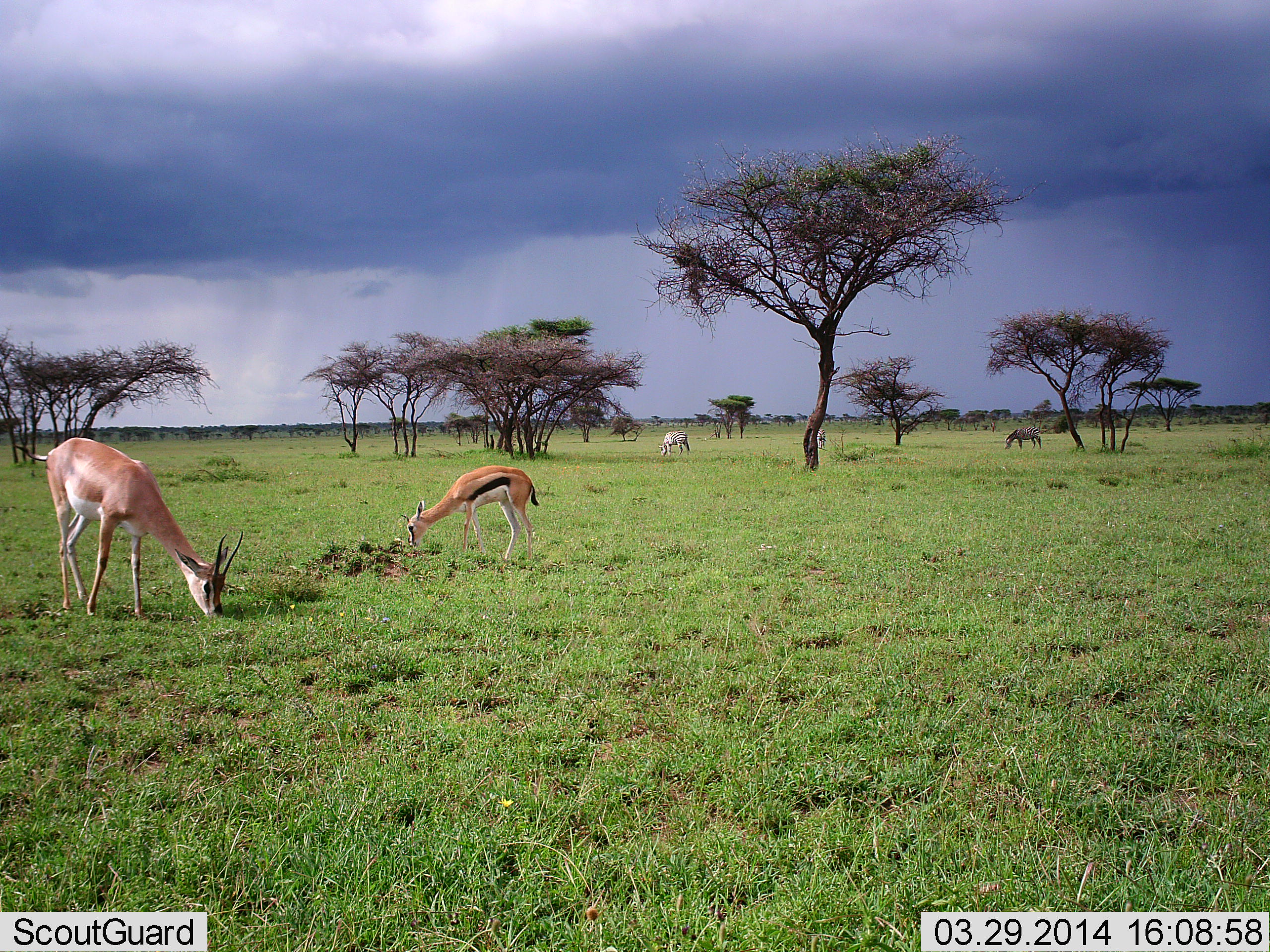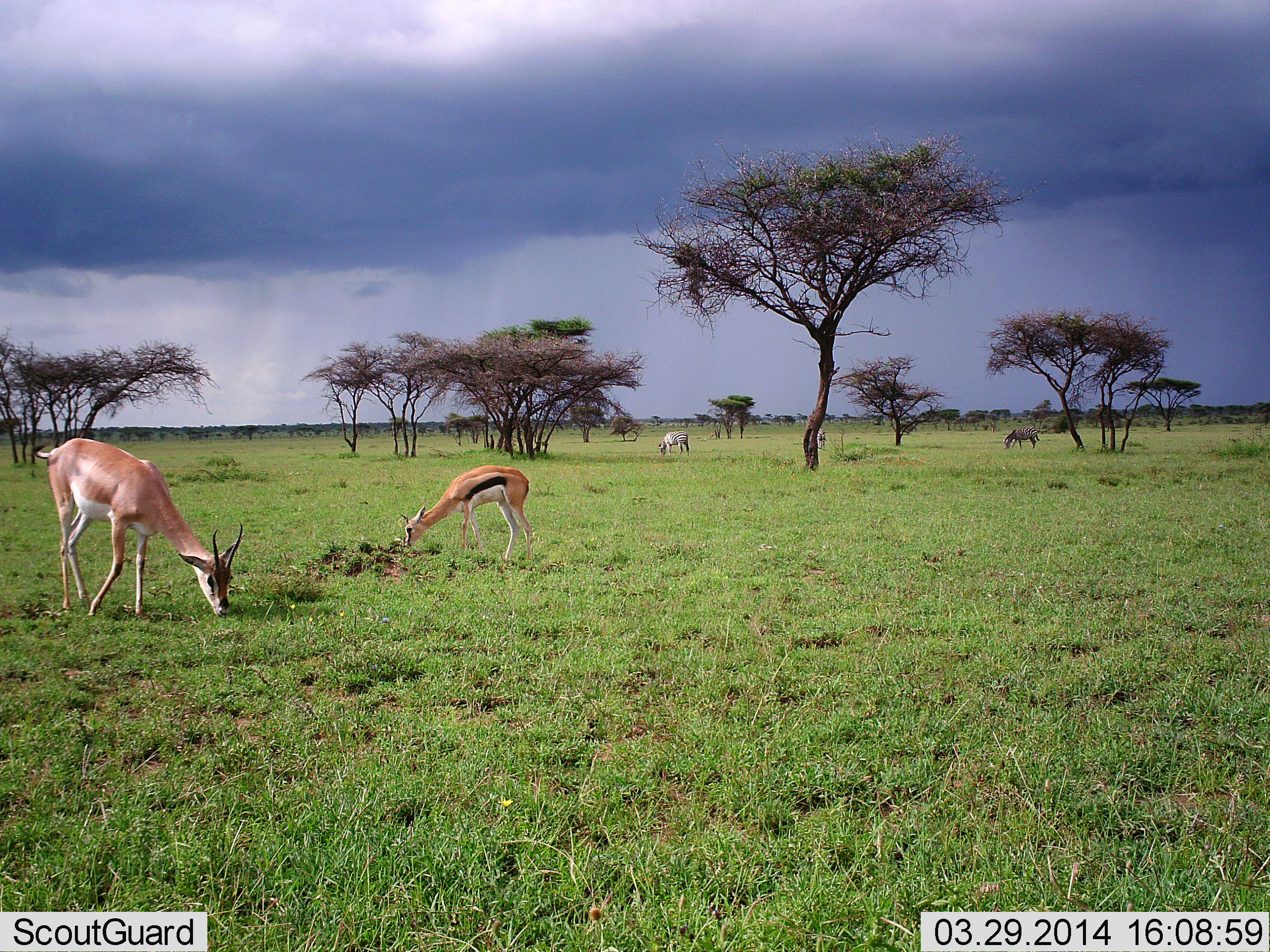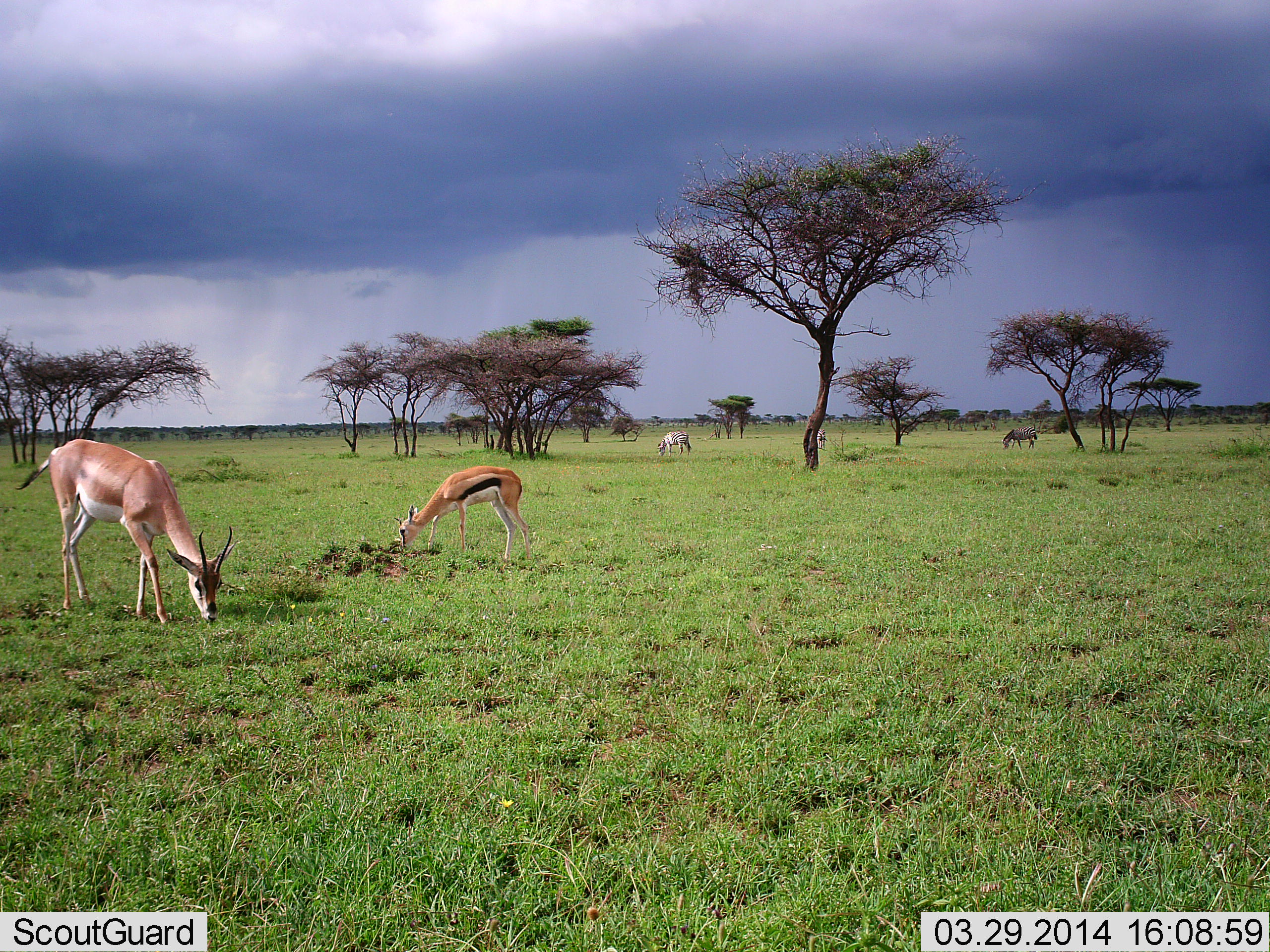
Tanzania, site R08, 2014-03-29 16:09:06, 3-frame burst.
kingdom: Animalia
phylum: Chordata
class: Mammalia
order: Artiodactyla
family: Bovidae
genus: Nanger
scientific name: Nanger granti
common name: grant's gazelle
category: gazellegrants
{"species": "gazellegrants (grant's gazelle) (Nanger granti)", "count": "1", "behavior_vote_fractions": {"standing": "6%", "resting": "0%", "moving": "0%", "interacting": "0%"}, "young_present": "6%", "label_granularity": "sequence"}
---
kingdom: Animalia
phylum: Chordata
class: Mammalia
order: Artiodactyla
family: Bovidae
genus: Eudorcas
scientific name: Eudorcas thomsonii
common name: thomson's gazelle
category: gazellethomsons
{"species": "gazellethomsons (thomson's gazelle) (Eudorcas thomsonii)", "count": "1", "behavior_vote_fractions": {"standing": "5%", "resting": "0%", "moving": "0%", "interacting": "0%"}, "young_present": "0%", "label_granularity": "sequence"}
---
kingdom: Animalia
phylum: Chordata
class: Mammalia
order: Perissodactyla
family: Equidae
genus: Equus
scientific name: Equus quagga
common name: plains zebra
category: zebra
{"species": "zebra (plains zebra) (Equus quagga)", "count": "2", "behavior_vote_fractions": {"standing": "0%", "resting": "0%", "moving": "0%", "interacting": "0%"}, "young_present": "0%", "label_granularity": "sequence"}